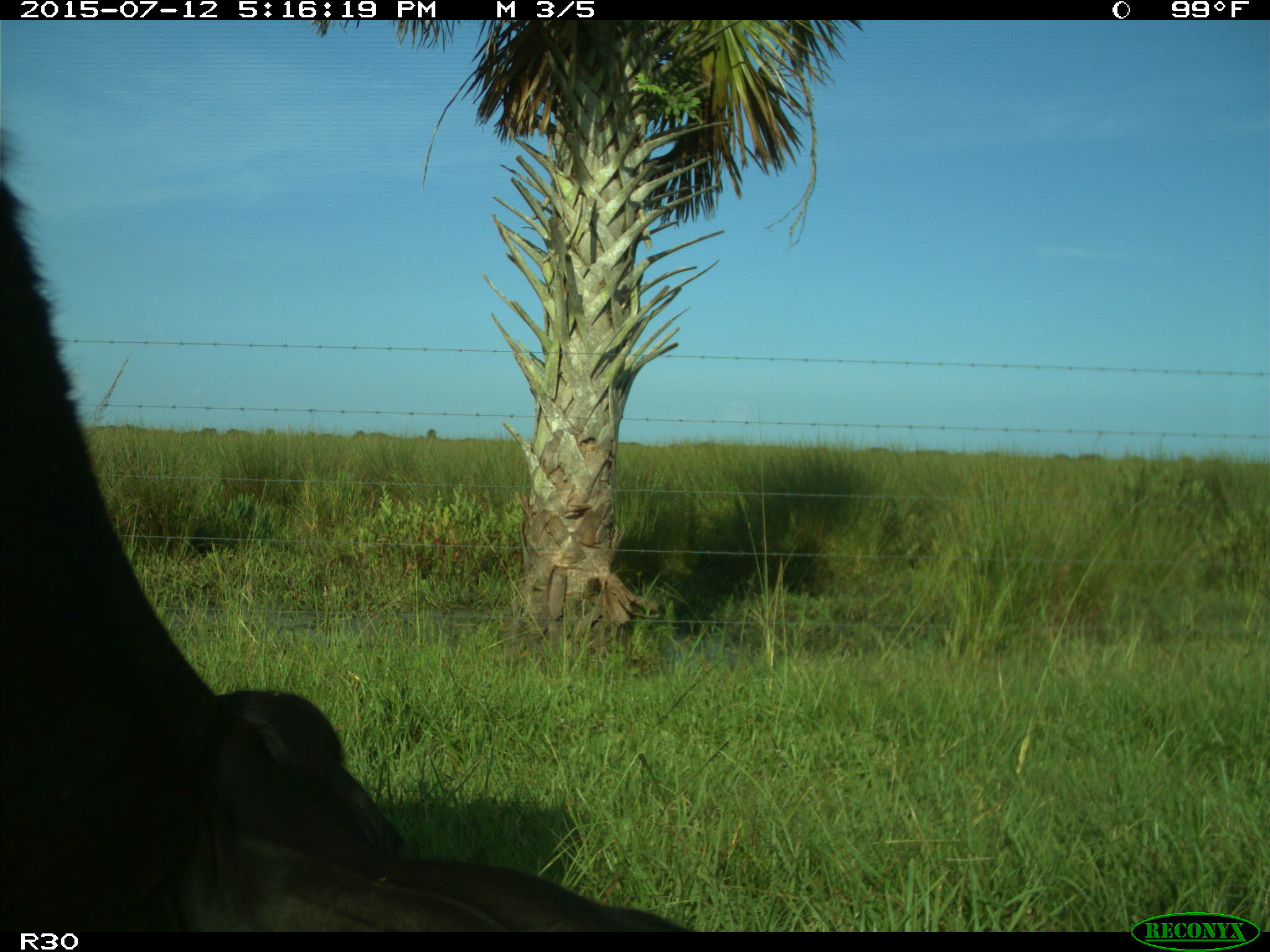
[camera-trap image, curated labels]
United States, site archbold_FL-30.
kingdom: Animalia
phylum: Chordata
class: Mammalia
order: Artiodactyla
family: Bovidae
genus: Bos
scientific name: Bos taurus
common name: domestic cow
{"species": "Bos taurus (domestic cow)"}